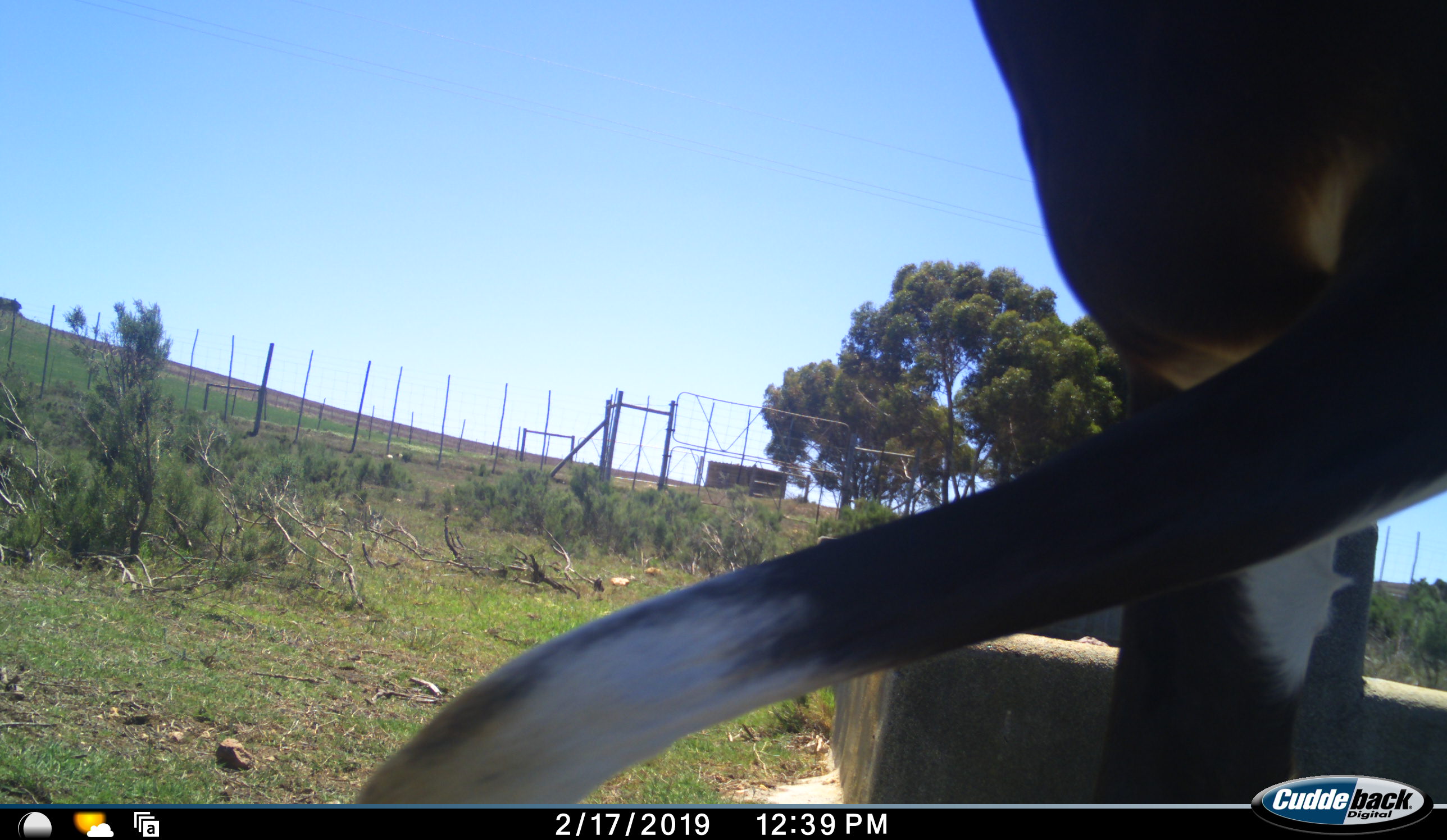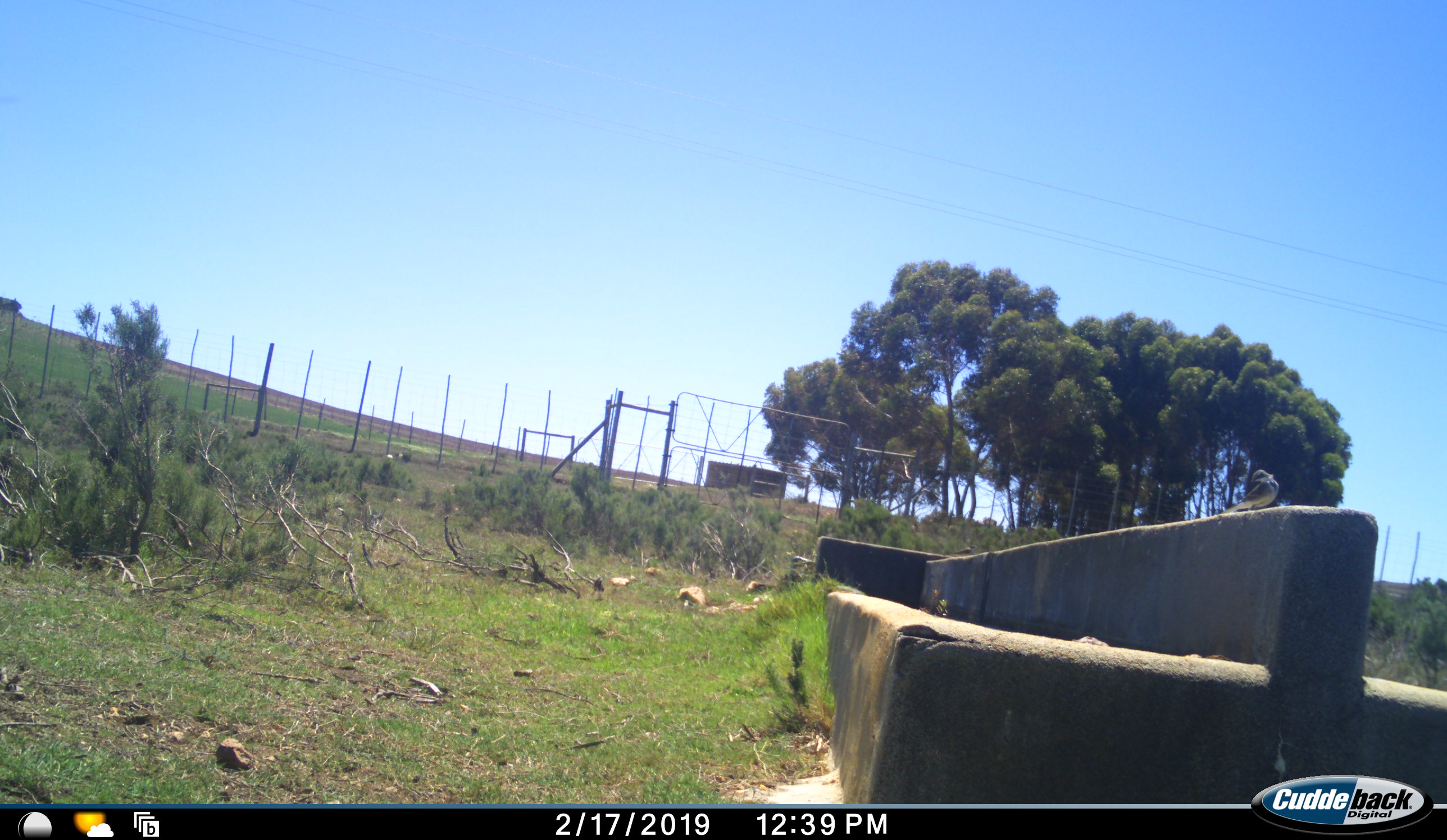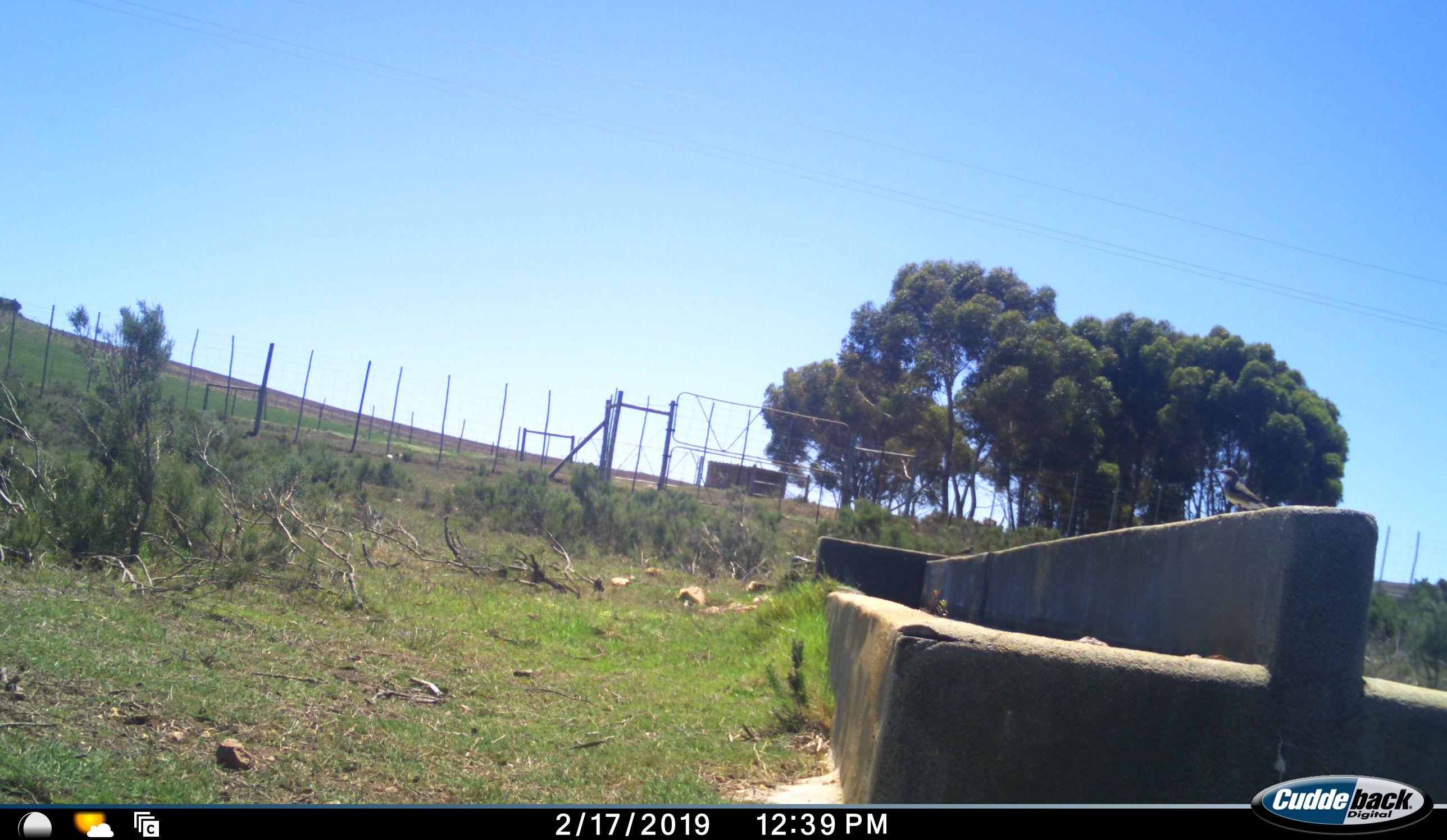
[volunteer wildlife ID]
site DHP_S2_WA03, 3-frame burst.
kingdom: Animalia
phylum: Chordata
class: Mammalia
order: Artiodactyla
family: Bovidae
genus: Damaliscus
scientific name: Damaliscus pygargus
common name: bontebok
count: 1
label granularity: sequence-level